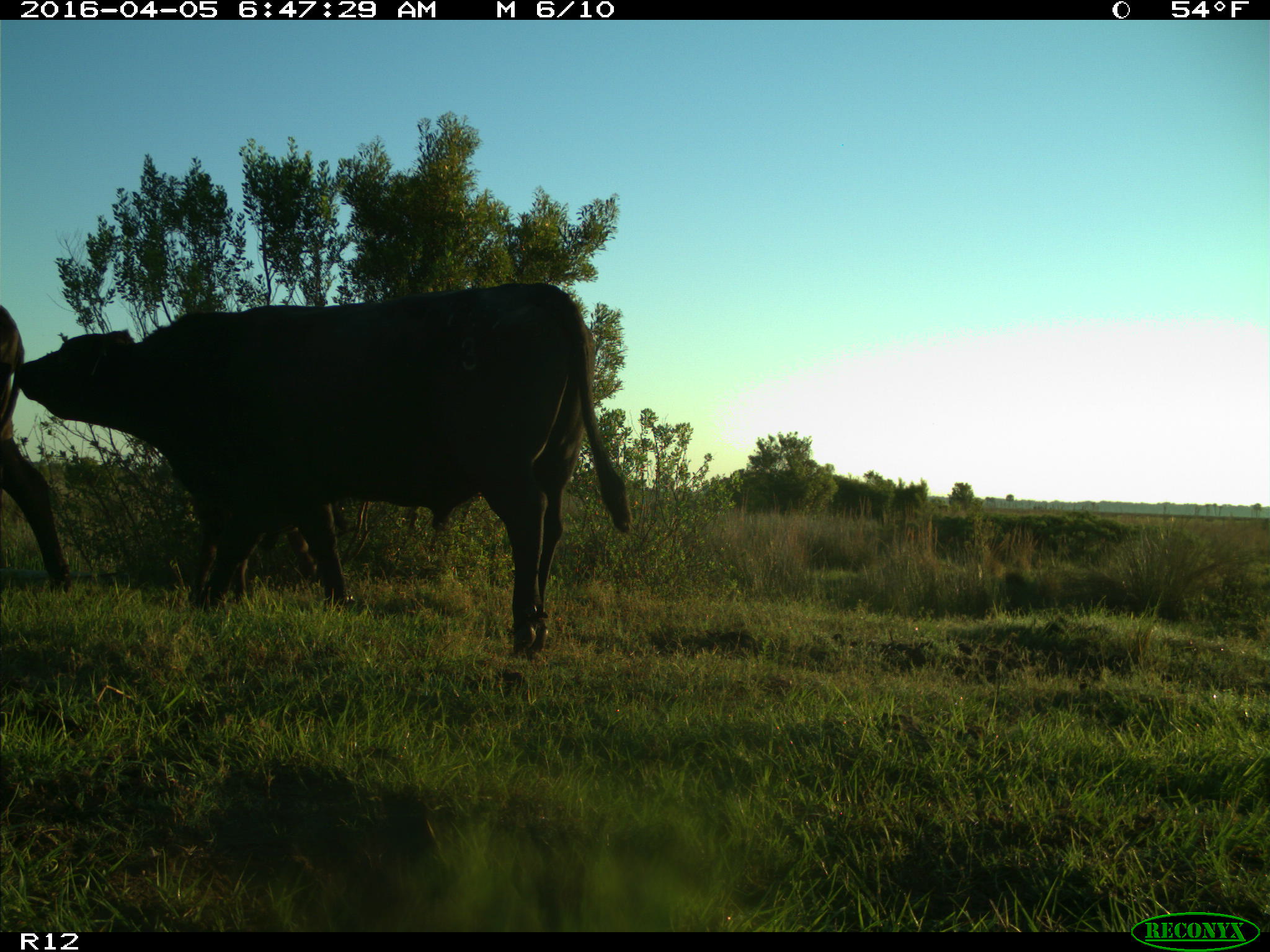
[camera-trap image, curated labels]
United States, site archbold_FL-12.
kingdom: Animalia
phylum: Chordata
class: Mammalia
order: Artiodactyla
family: Bovidae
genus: Bos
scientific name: Bos taurus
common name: domestic cow